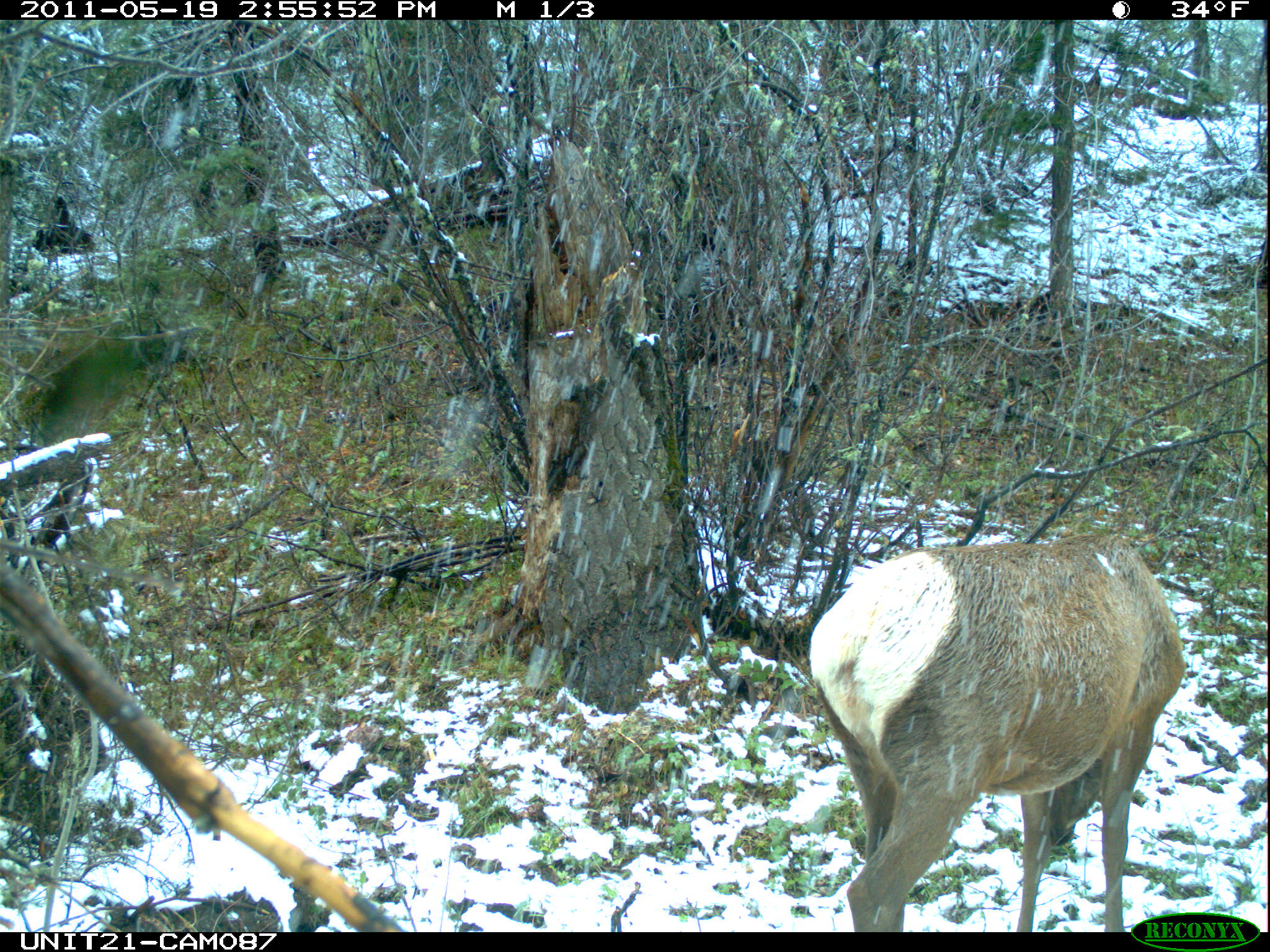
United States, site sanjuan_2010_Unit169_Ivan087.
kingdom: Animalia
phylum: Chordata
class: Mammalia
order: Artiodactyla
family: Cervidae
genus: Cervus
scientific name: Cervus elaphus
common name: red deer